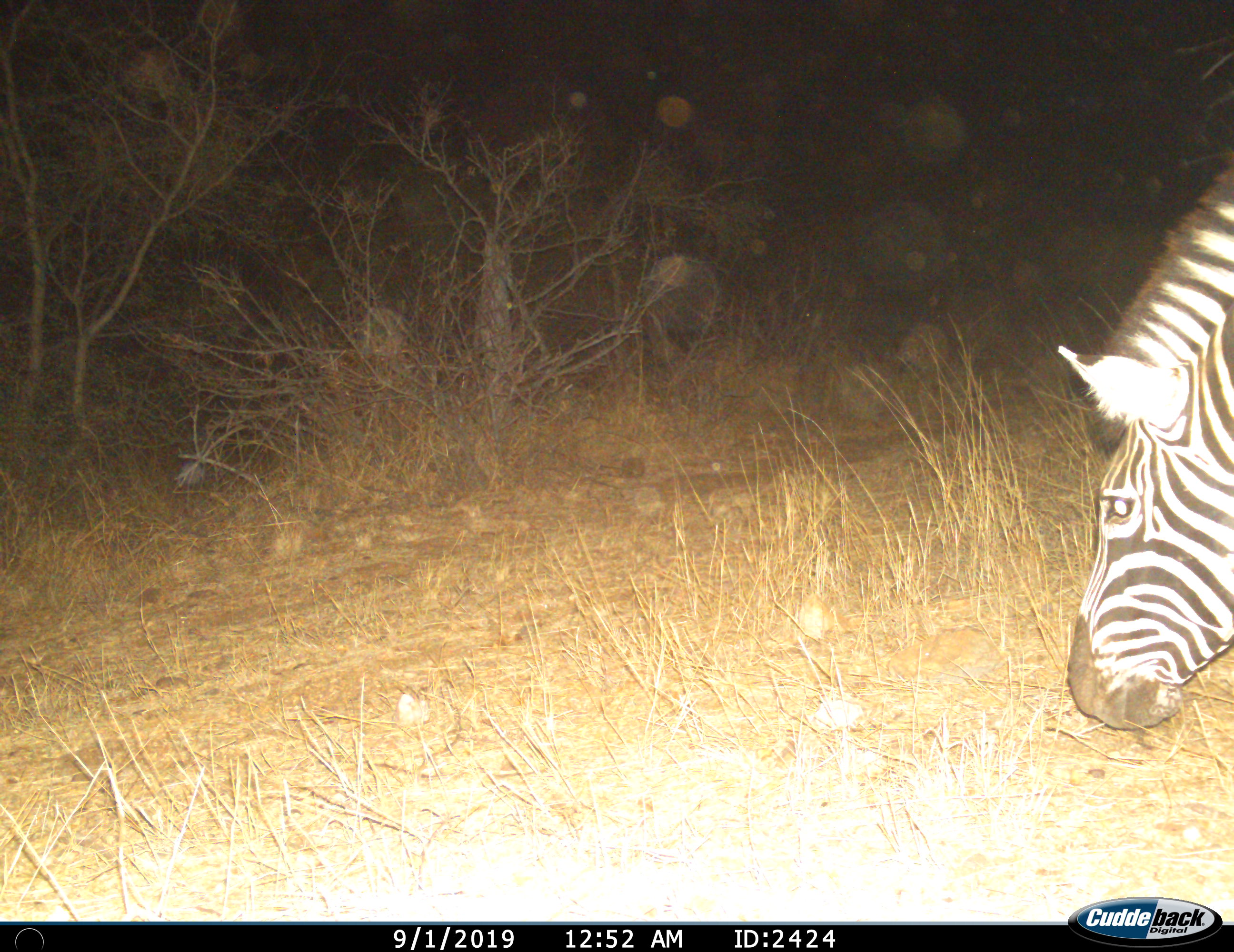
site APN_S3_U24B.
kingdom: Animalia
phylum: Chordata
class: Mammalia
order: Perissodactyla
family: Equidae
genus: Equus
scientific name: Equus quagga burchellii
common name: burchell's zebra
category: zebraburchells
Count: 1.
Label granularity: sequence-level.